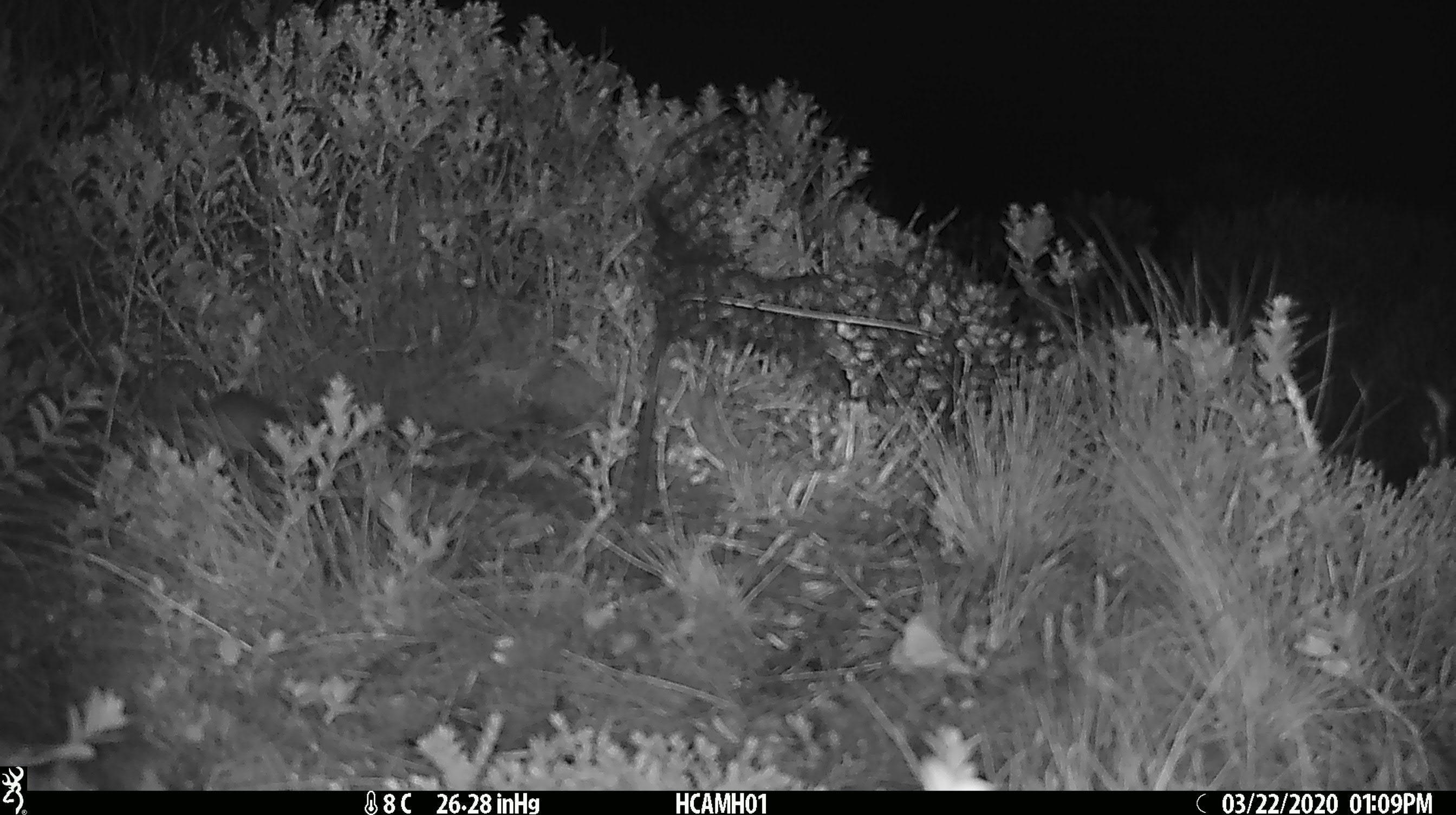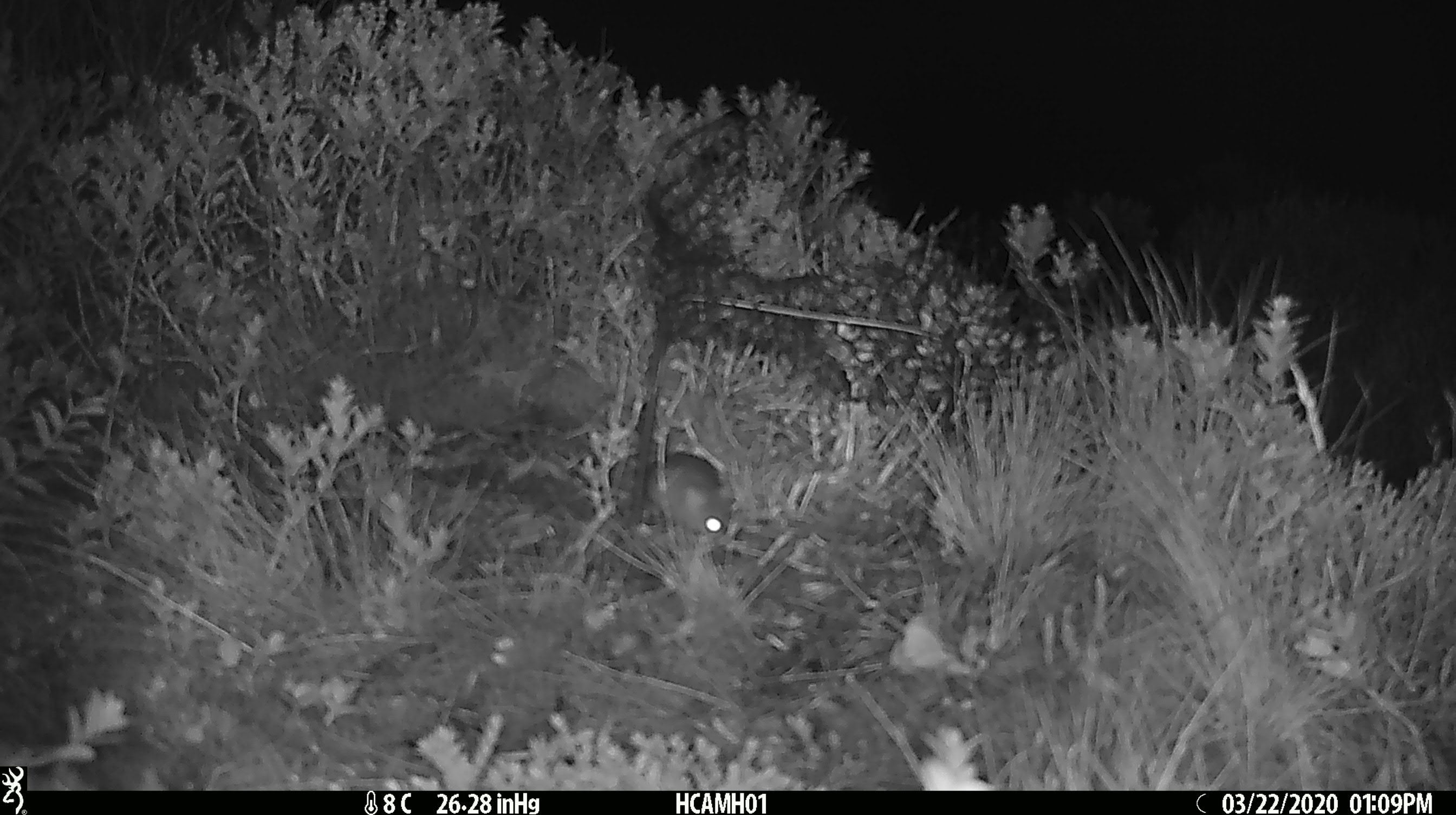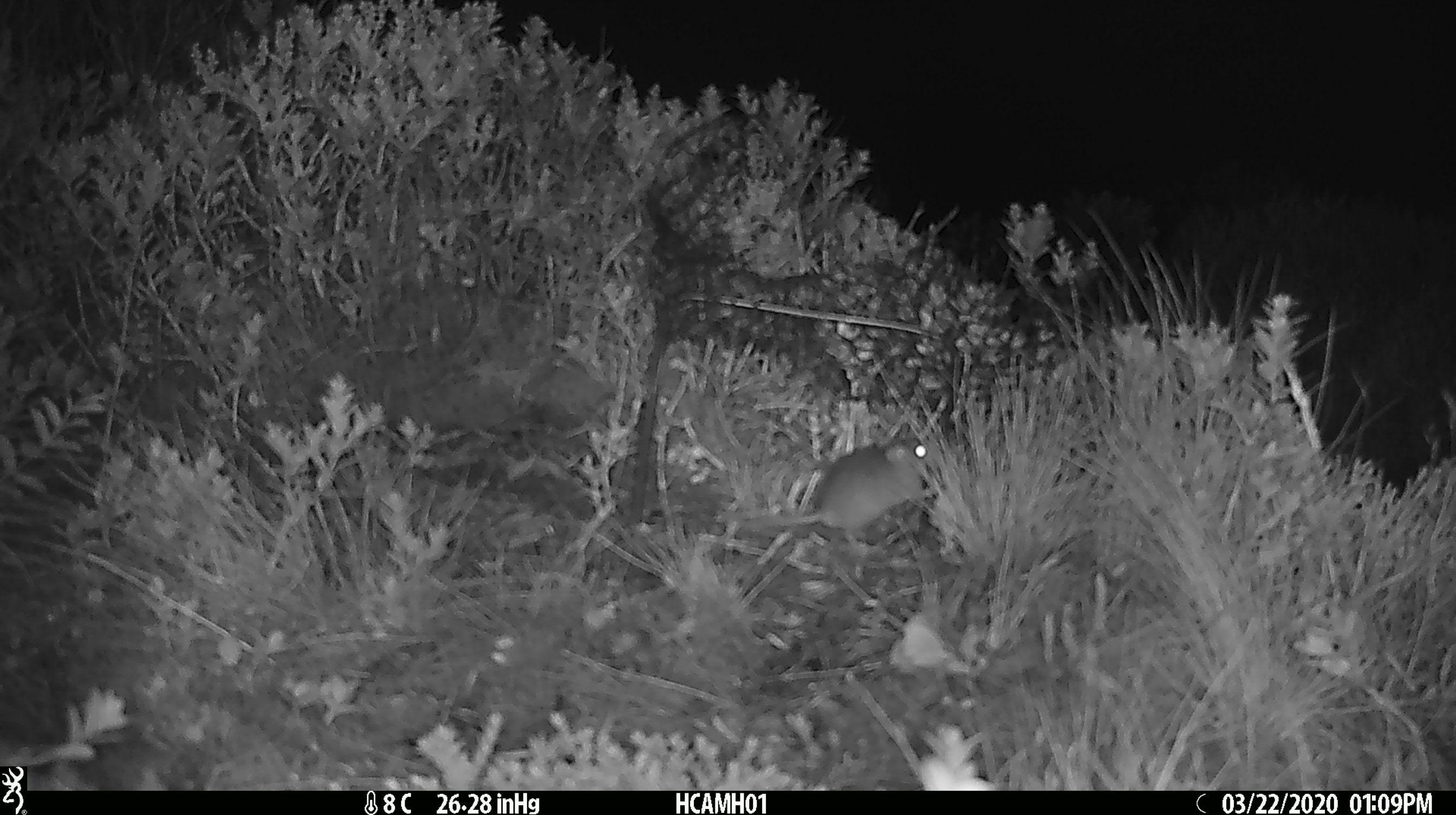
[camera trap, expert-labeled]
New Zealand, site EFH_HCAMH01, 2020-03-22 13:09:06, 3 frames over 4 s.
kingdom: Animalia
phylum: Chordata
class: Mammalia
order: Rodentia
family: Muridae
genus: Mus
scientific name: Mus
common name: mouse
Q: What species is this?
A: Mouse (Mus).